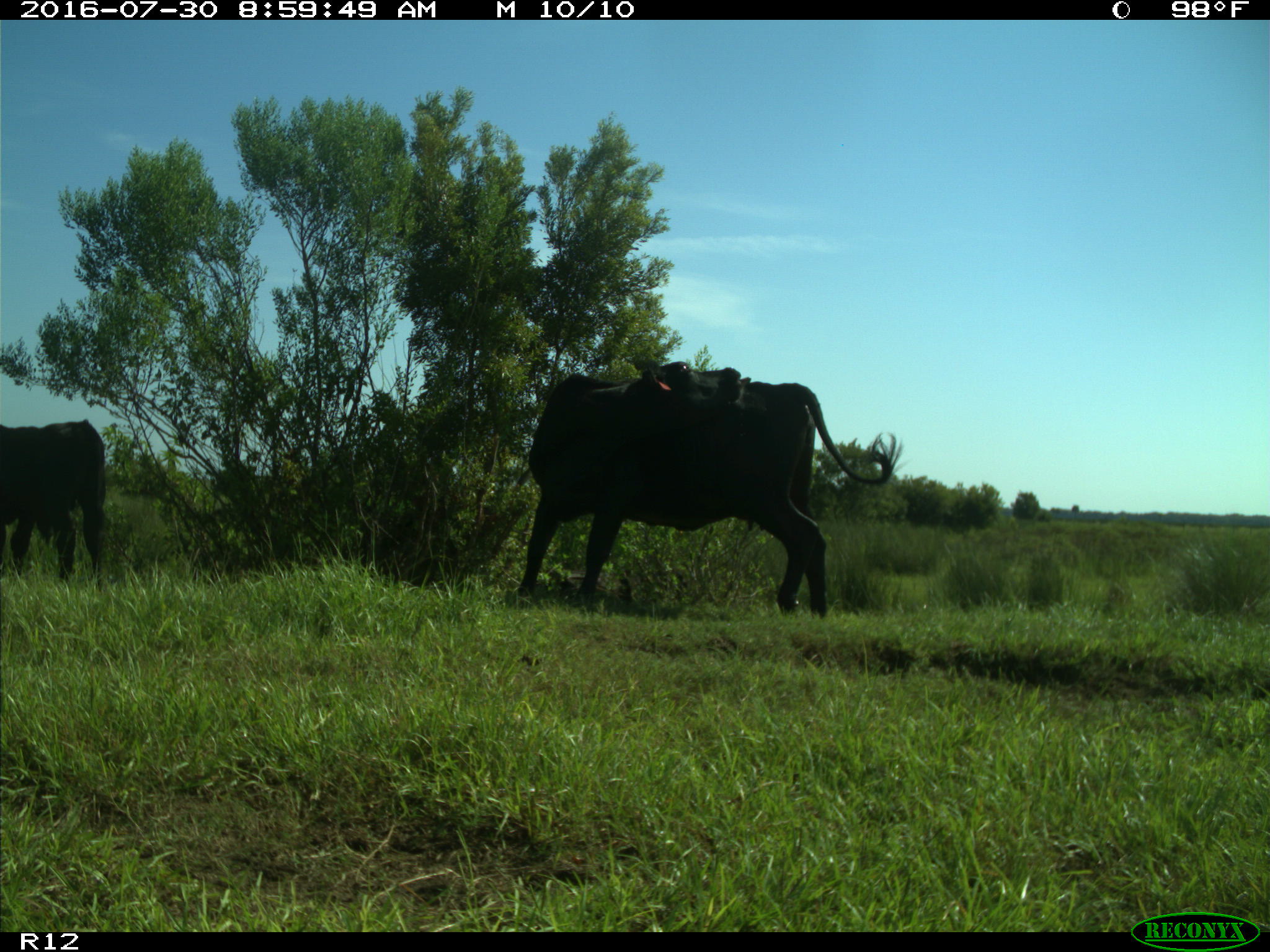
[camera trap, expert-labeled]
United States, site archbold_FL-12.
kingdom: Animalia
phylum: Chordata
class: Mammalia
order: Artiodactyla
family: Bovidae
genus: Bos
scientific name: Bos taurus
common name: domestic cow